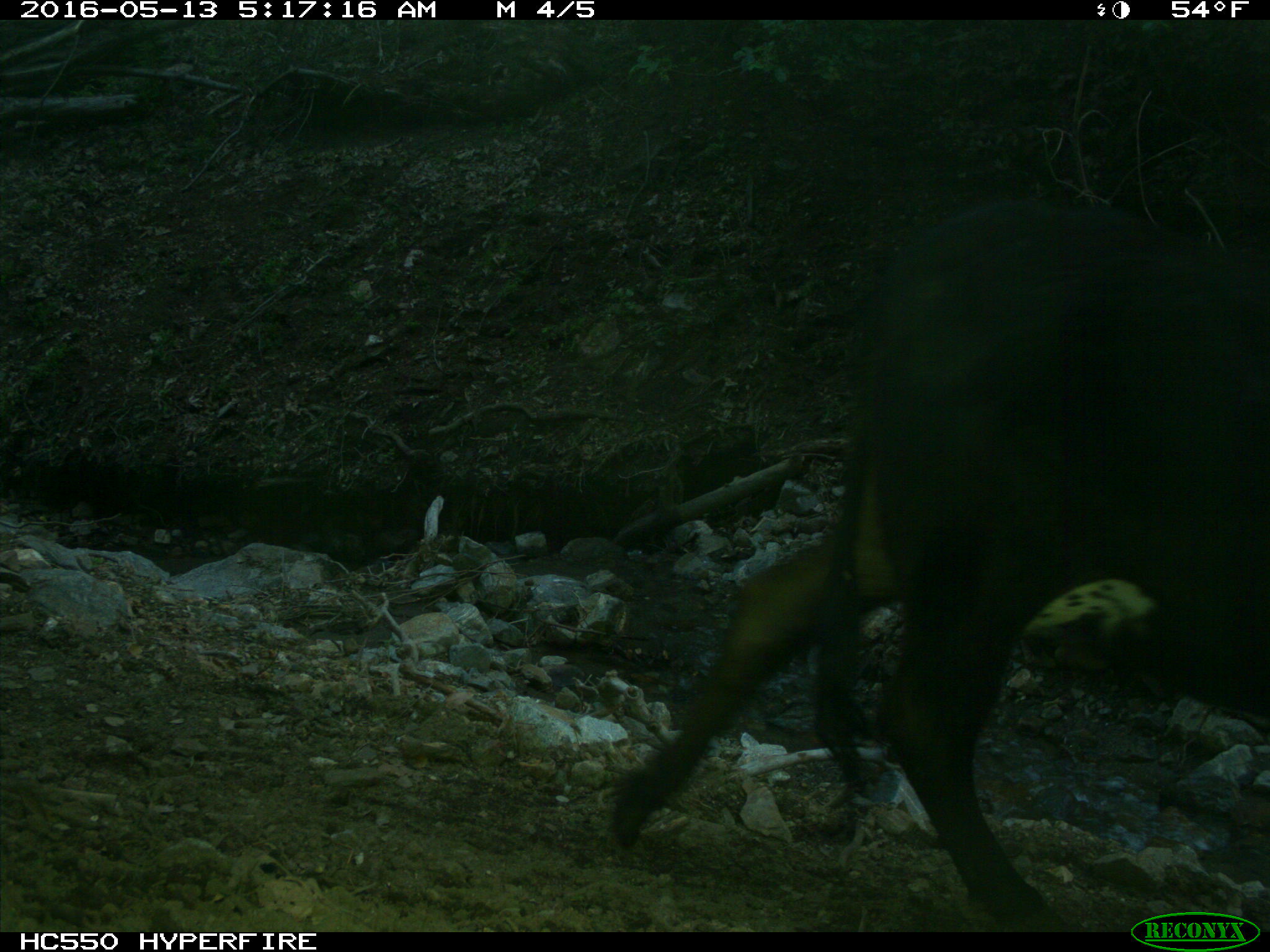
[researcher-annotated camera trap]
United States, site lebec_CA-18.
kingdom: Animalia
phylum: Chordata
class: Mammalia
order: Artiodactyla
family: Bovidae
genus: Bos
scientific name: Bos taurus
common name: domestic cow